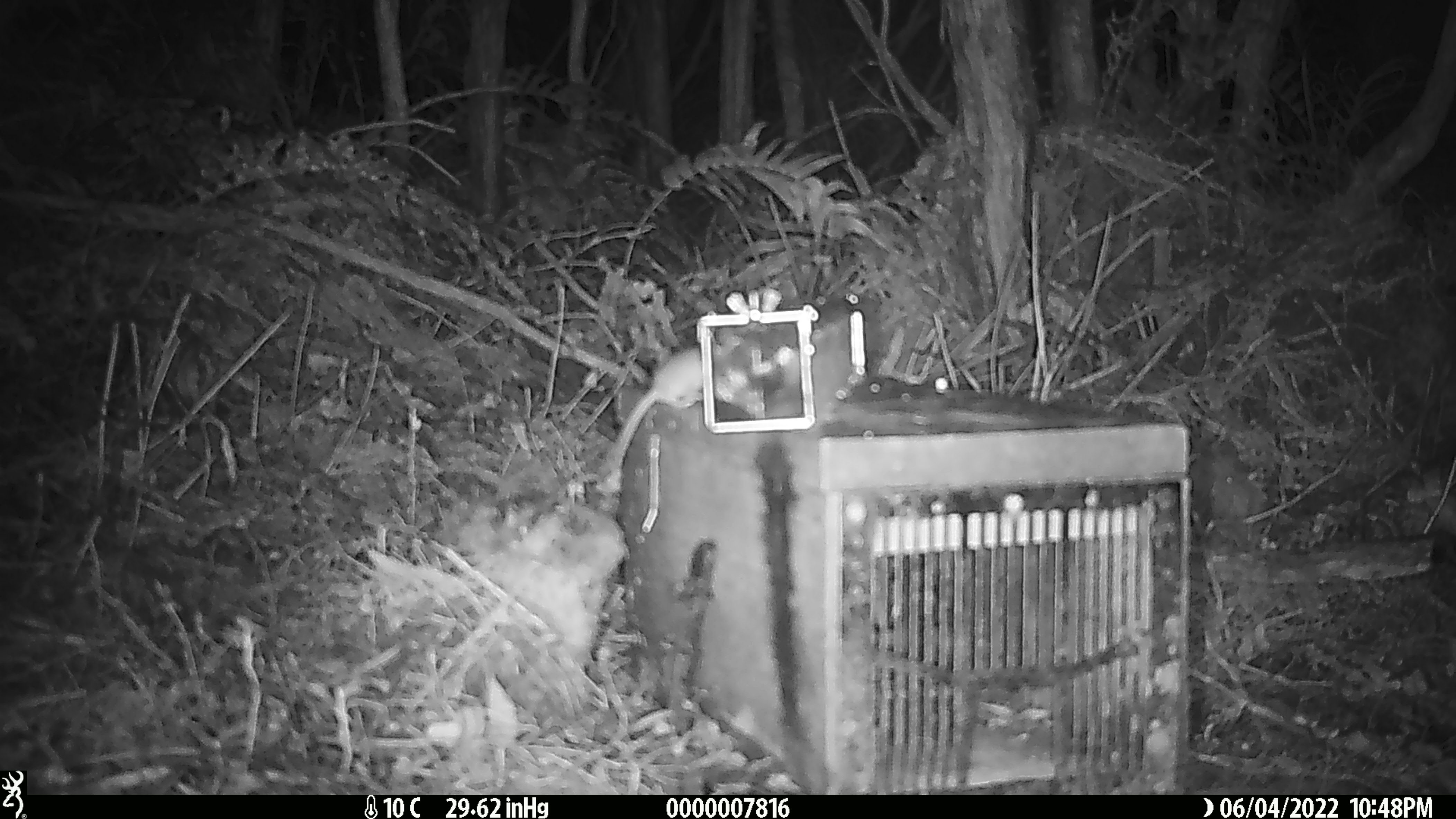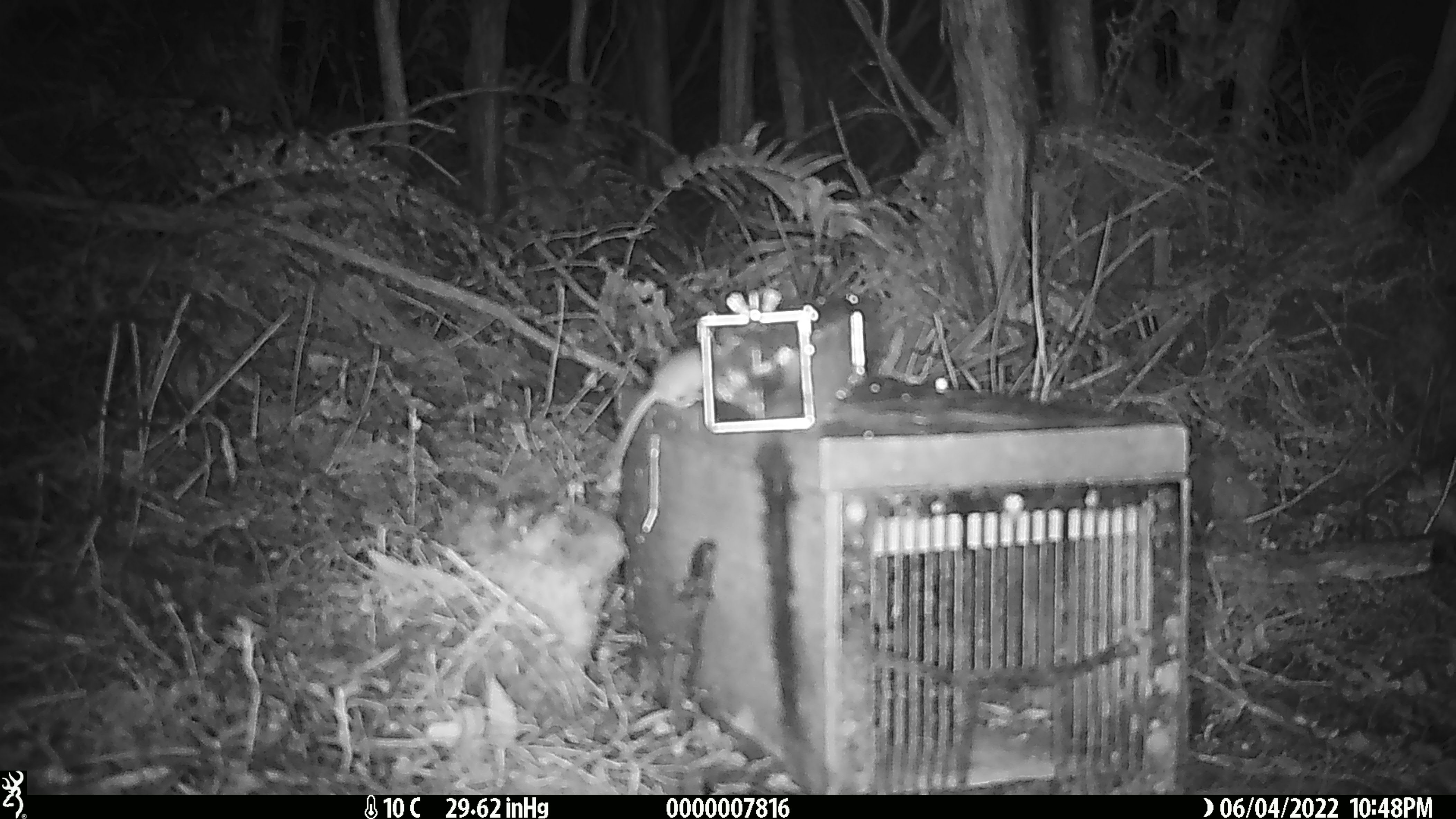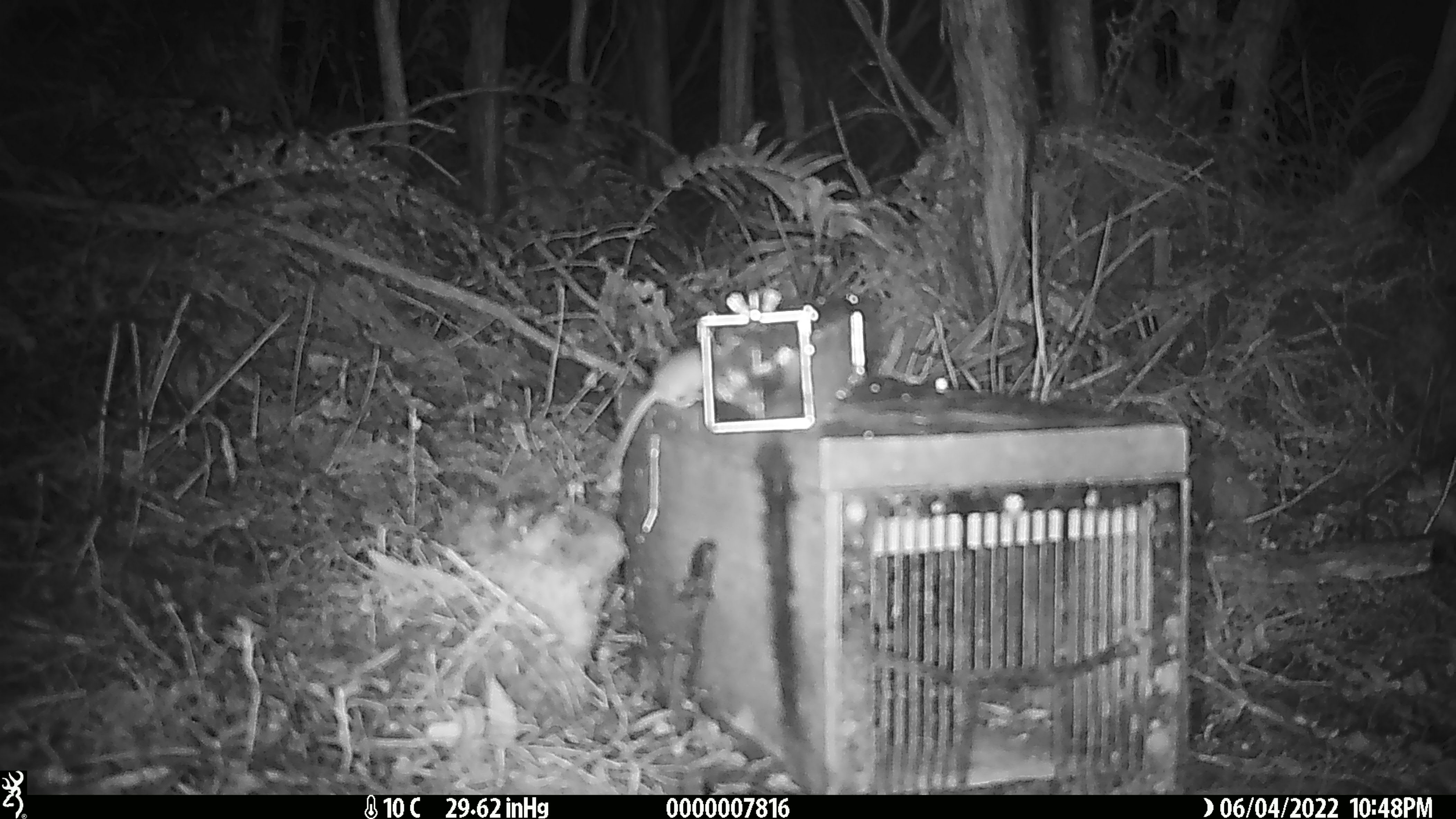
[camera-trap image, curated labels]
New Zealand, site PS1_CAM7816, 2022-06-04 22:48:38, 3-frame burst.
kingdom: Animalia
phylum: Chordata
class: Mammalia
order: Rodentia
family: Muridae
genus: Mus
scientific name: Mus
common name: mouse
Mouse (Mus).